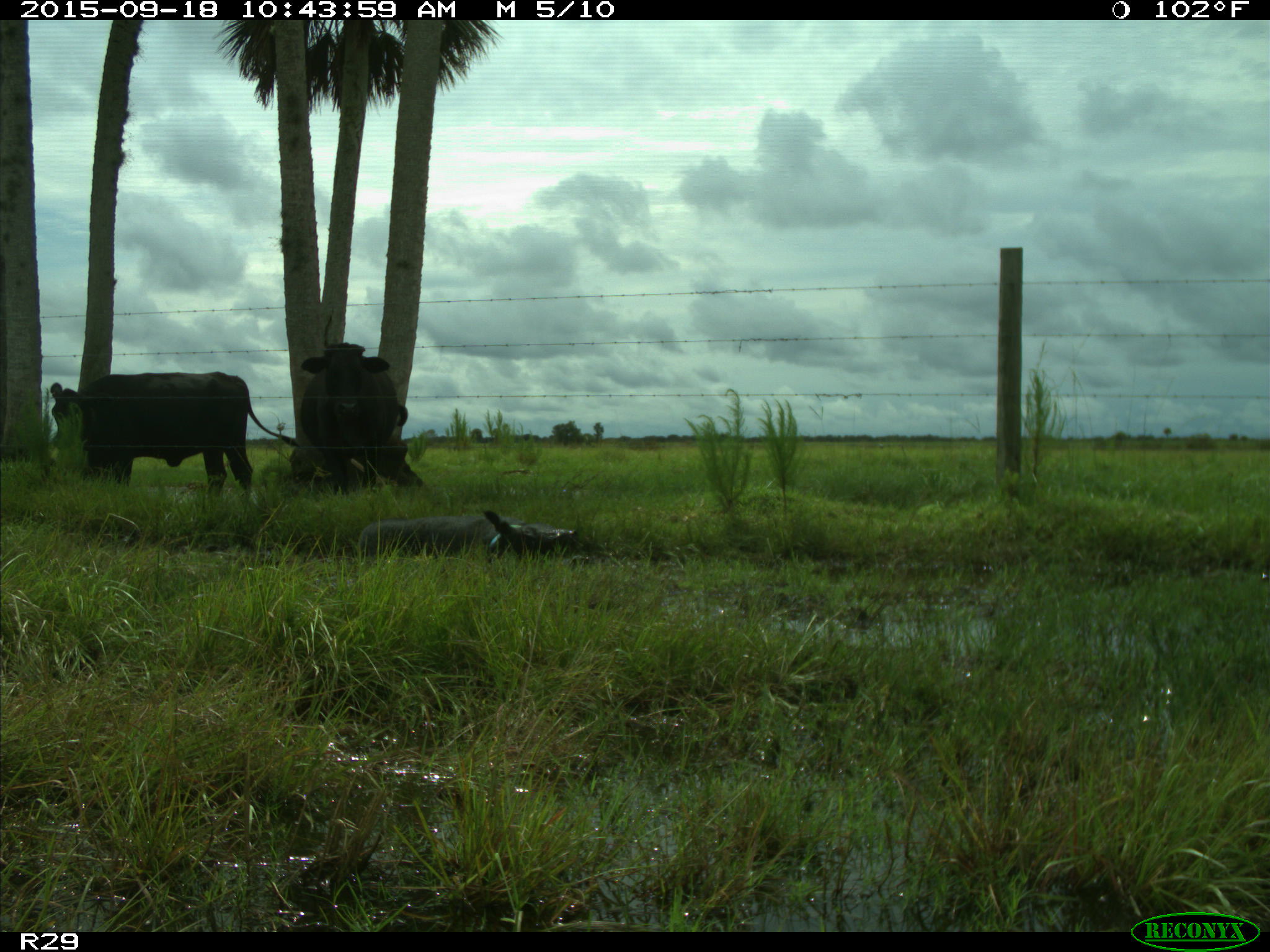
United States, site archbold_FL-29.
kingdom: Animalia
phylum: Chordata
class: Mammalia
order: Artiodactyla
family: Suidae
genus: Sus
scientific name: Sus scrofa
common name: wild boar